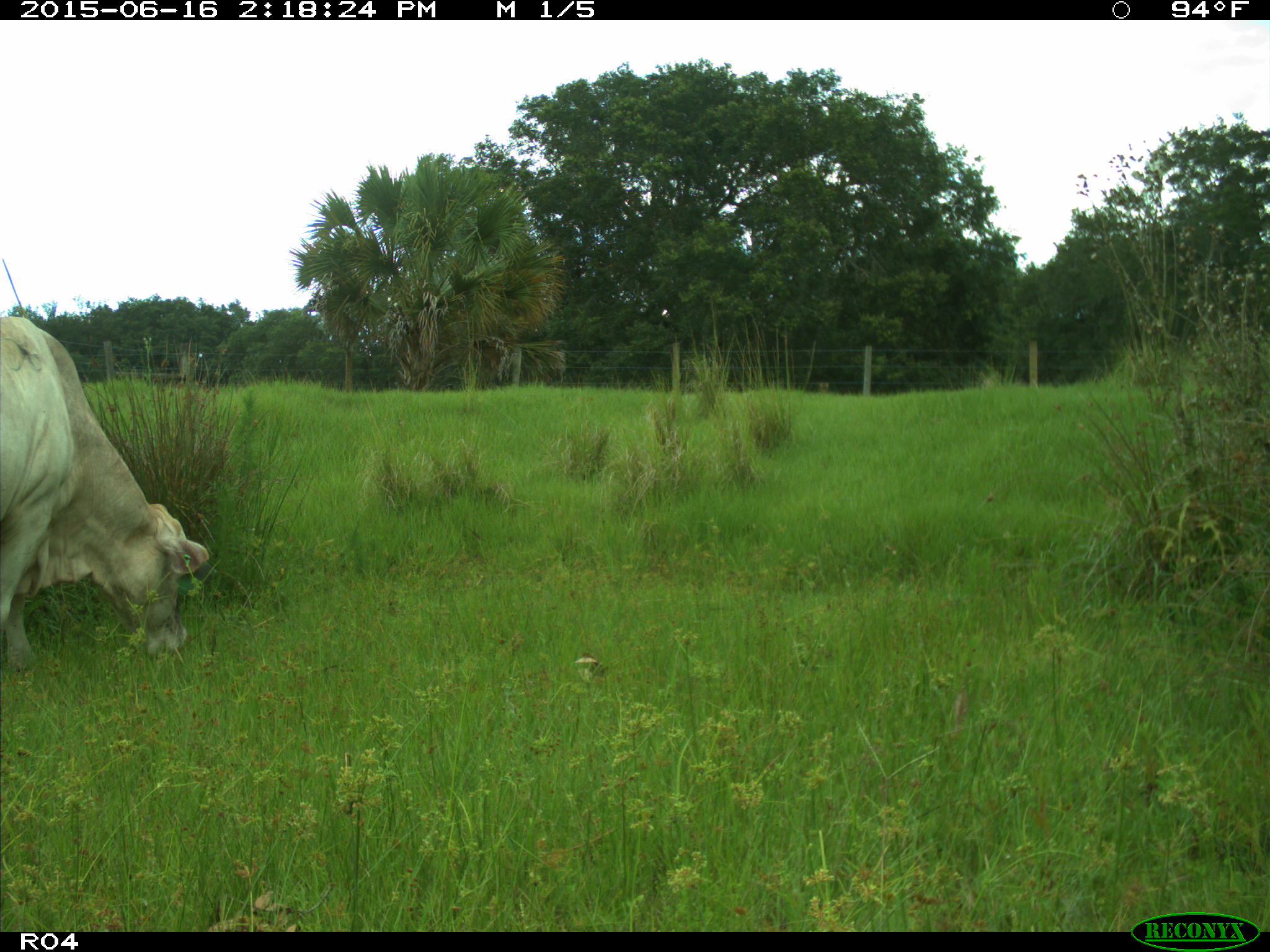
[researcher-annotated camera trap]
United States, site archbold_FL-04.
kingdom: Animalia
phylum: Chordata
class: Mammalia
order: Artiodactyla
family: Bovidae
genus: Bos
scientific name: Bos taurus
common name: domestic cow